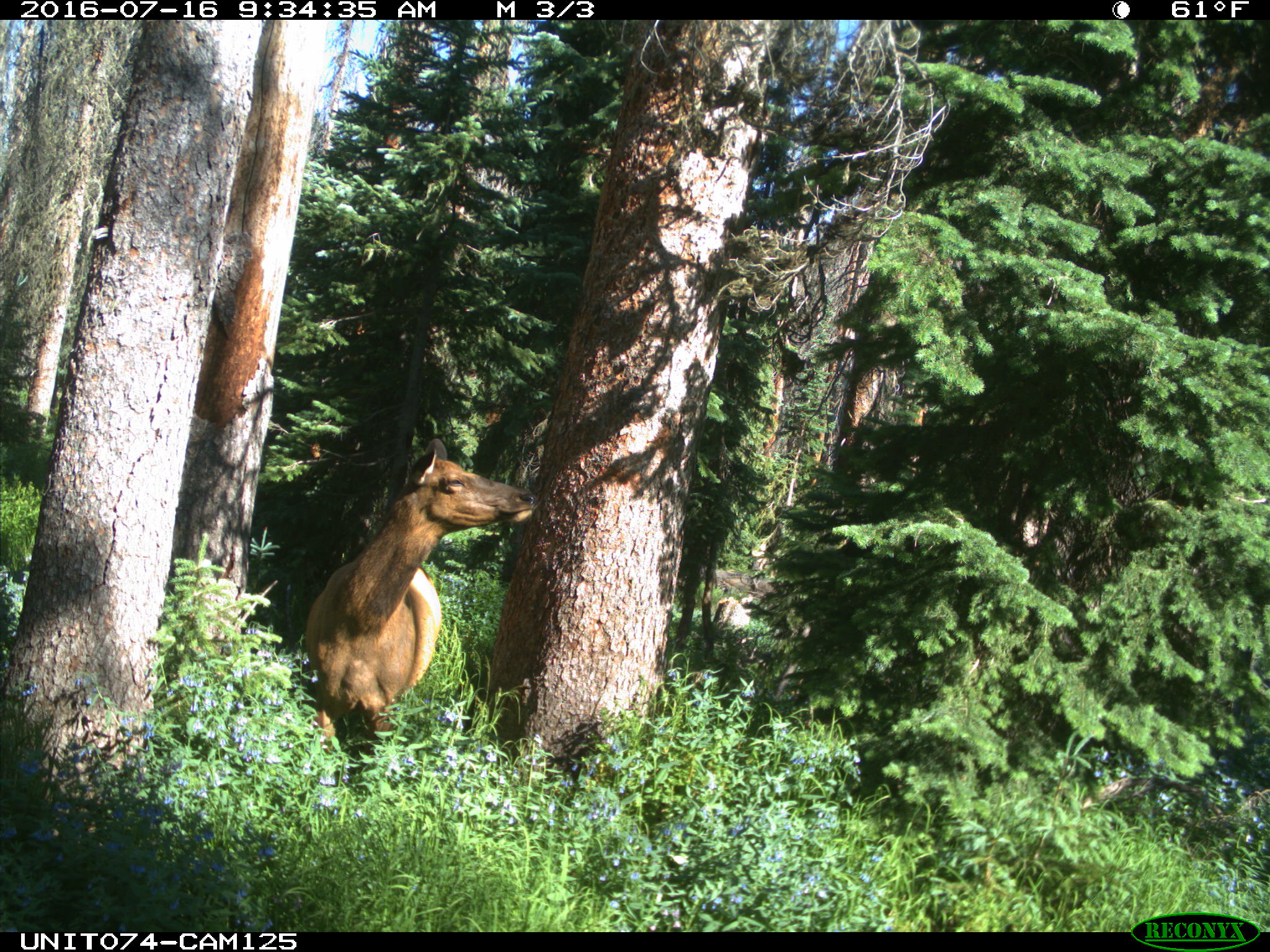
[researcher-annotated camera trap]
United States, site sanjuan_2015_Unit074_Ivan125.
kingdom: Animalia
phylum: Chordata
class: Mammalia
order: Artiodactyla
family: Cervidae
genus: Cervus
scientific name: Cervus elaphus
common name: red deer